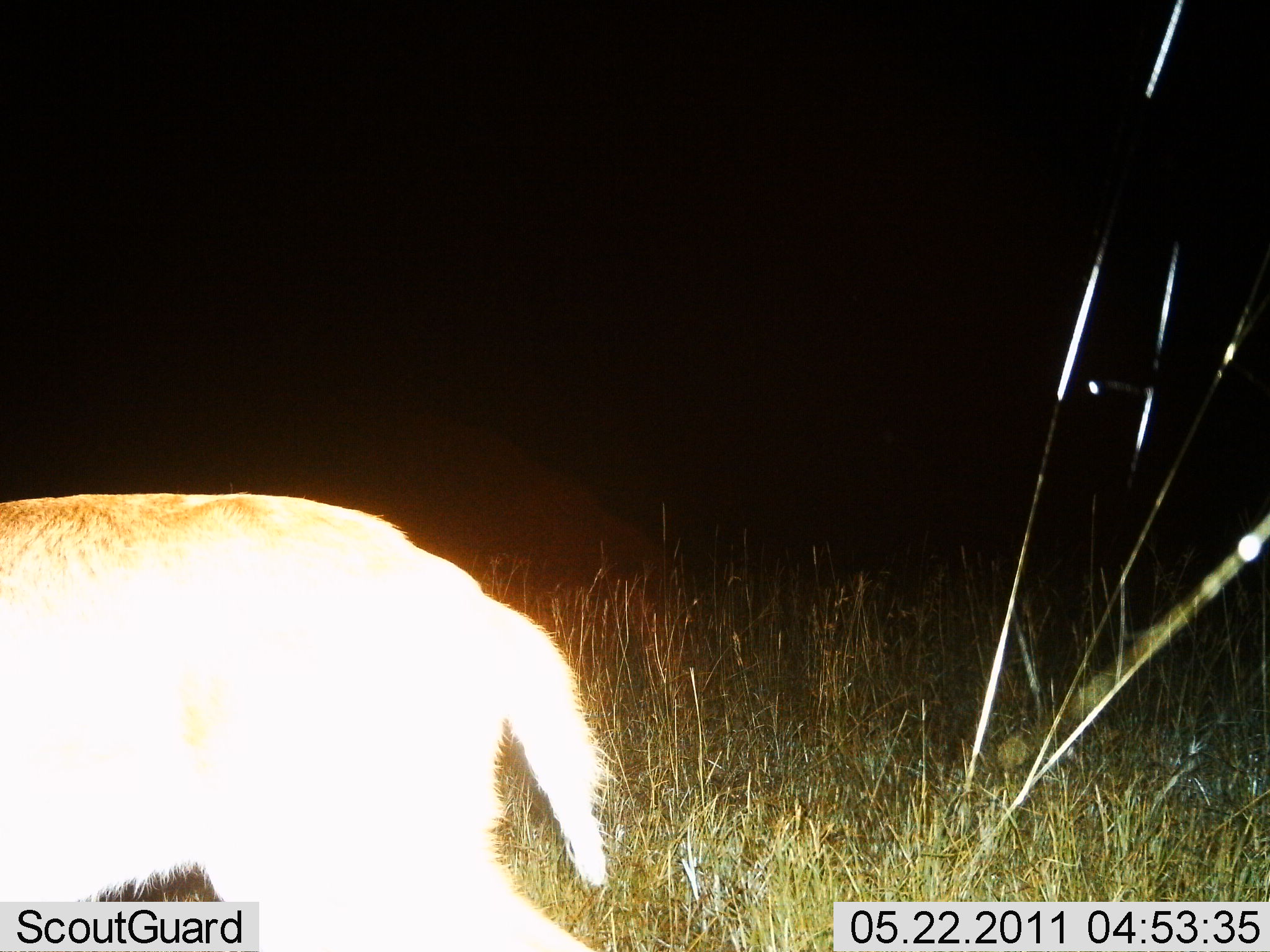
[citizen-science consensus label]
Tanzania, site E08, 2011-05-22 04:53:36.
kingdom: Animalia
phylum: Chordata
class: Mammalia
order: Artiodactyla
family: Bovidae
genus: Redunca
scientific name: Redunca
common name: reedbuck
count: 1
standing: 83%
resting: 0%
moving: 17%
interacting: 0%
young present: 0%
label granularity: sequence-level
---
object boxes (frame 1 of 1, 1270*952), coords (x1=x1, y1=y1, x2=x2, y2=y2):
animal: (x1=0, y1=491, x2=617, y2=952)